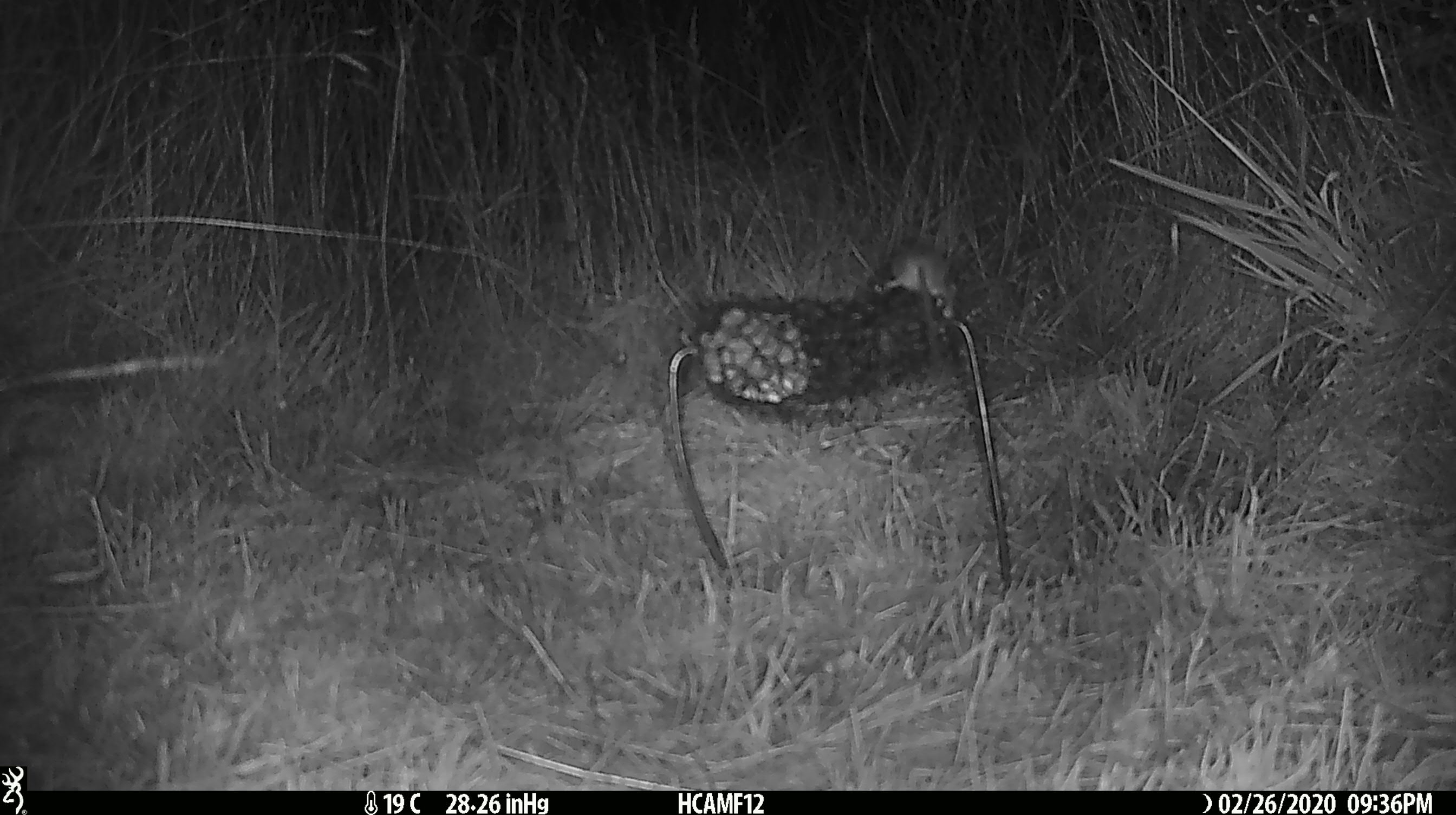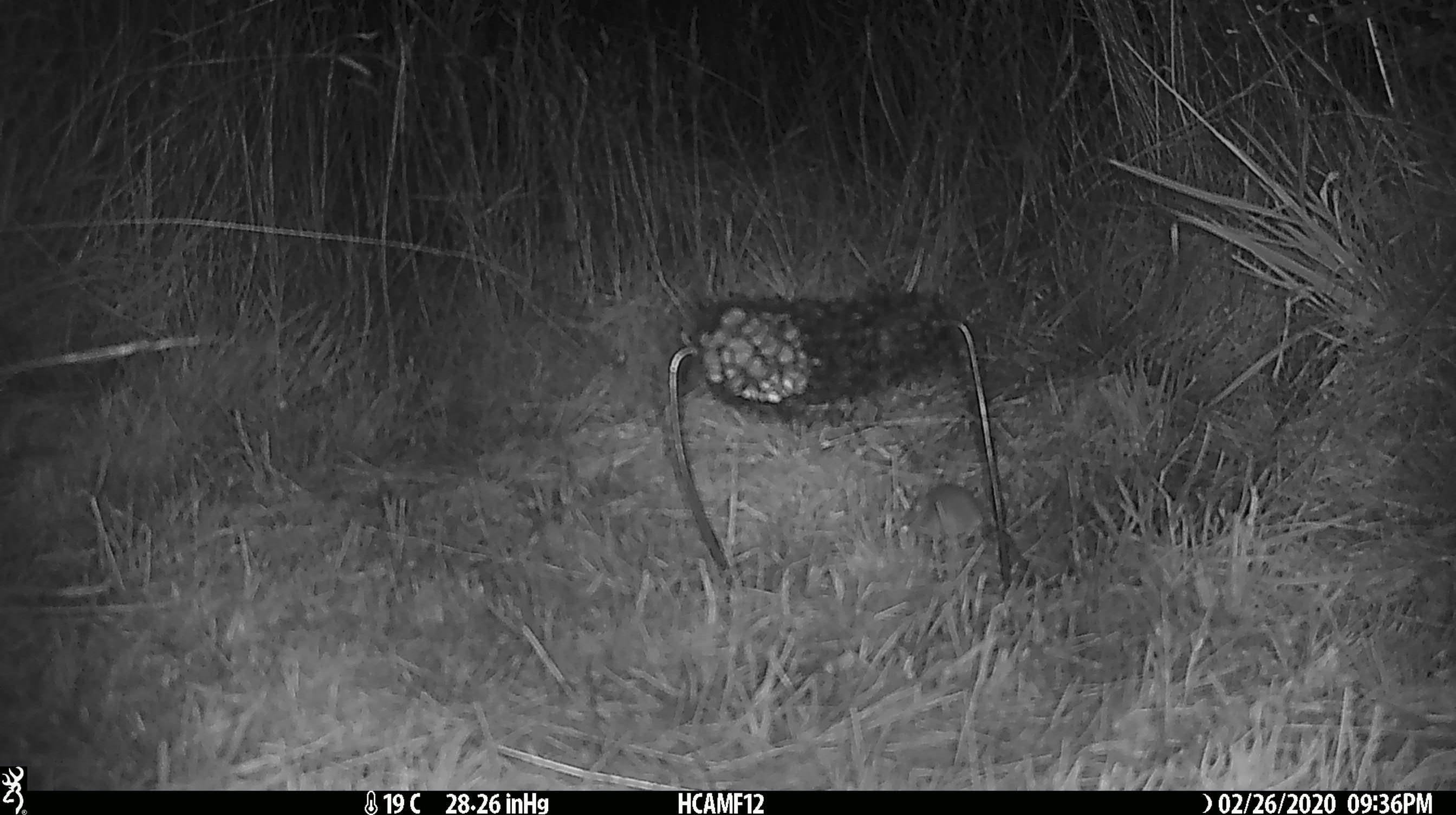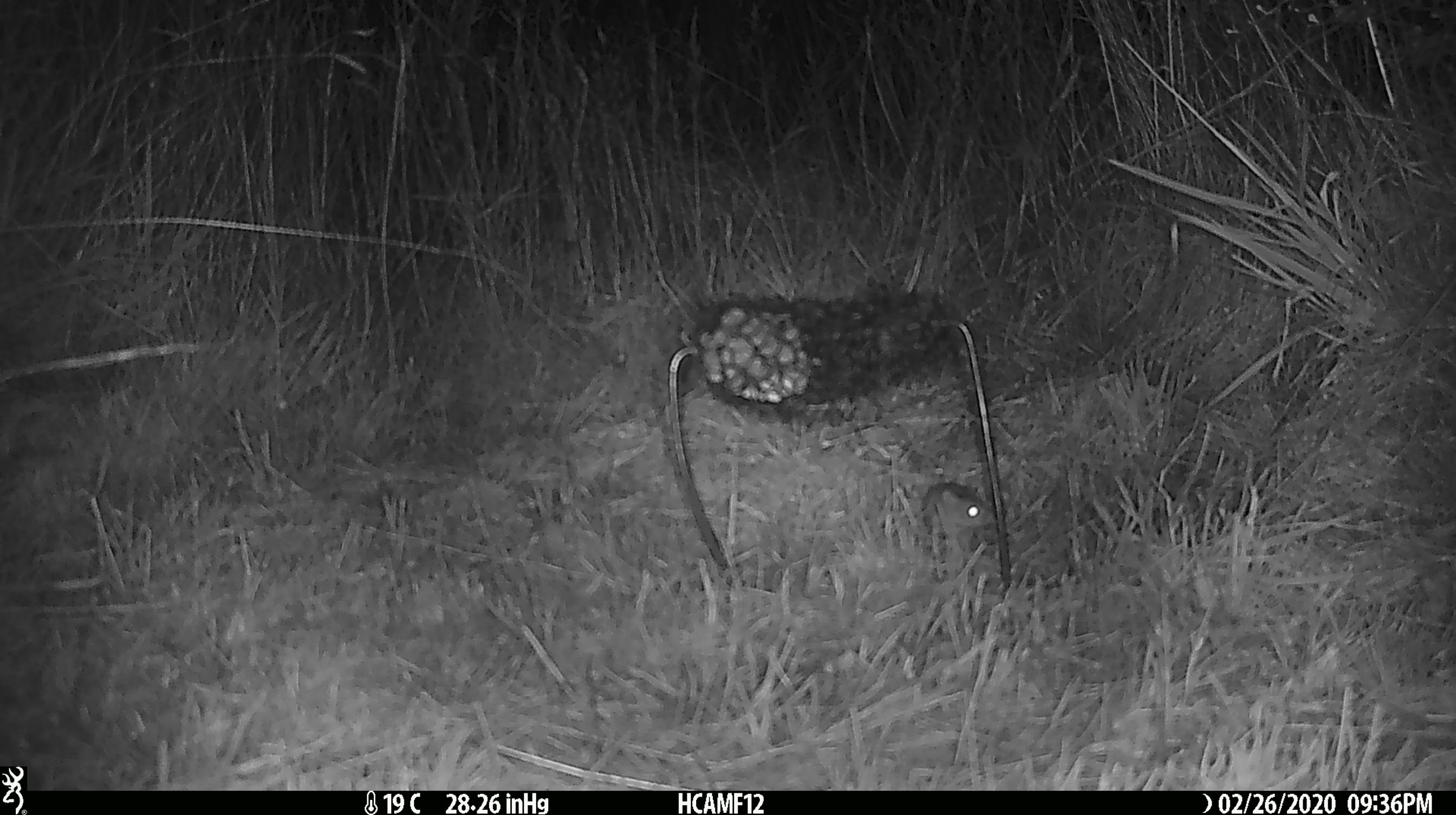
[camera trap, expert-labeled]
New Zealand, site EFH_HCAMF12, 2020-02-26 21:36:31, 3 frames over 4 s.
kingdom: Animalia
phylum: Chordata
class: Mammalia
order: Rodentia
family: Muridae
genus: Mus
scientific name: Mus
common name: mouse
Mouse (Mus).